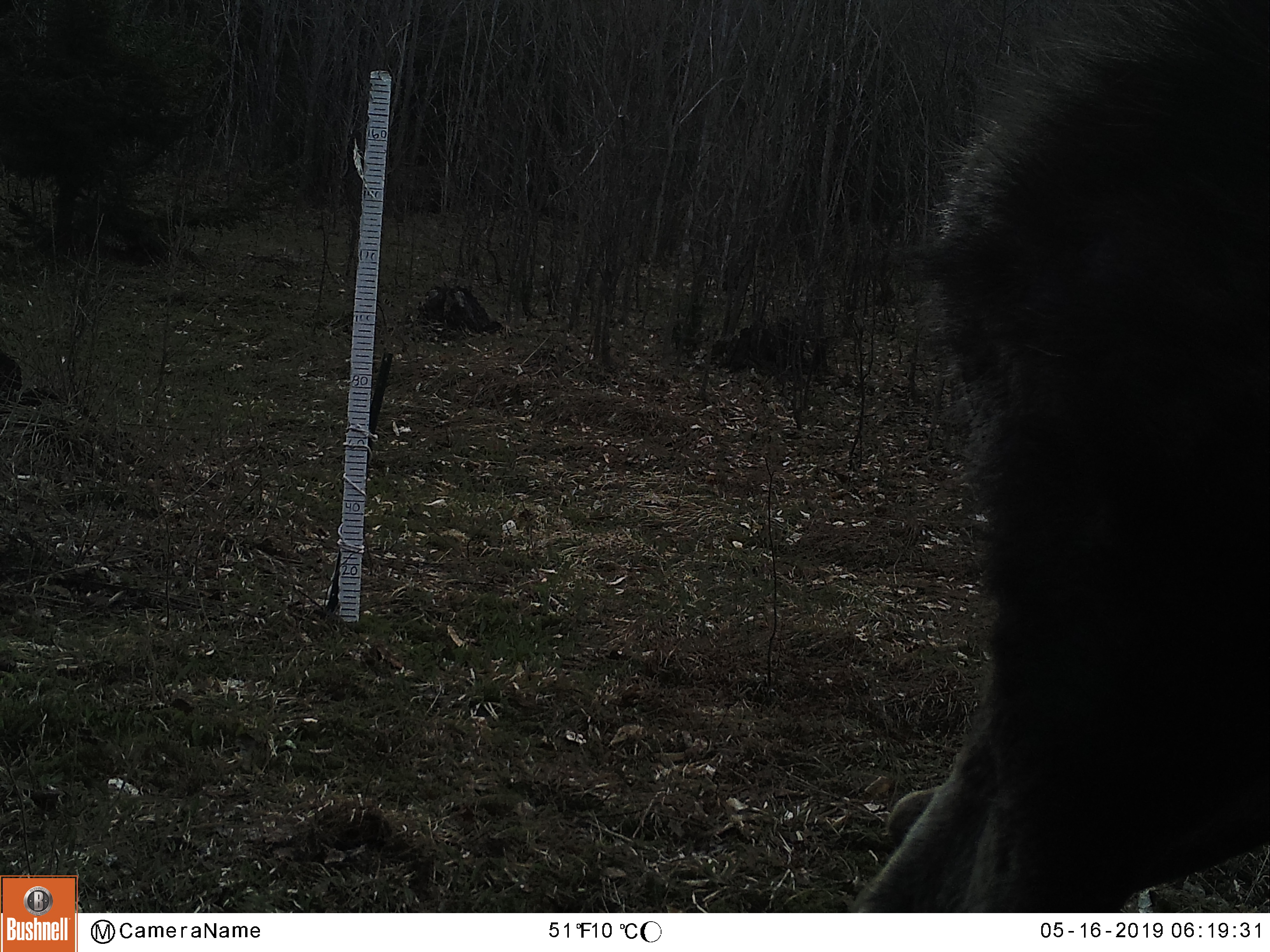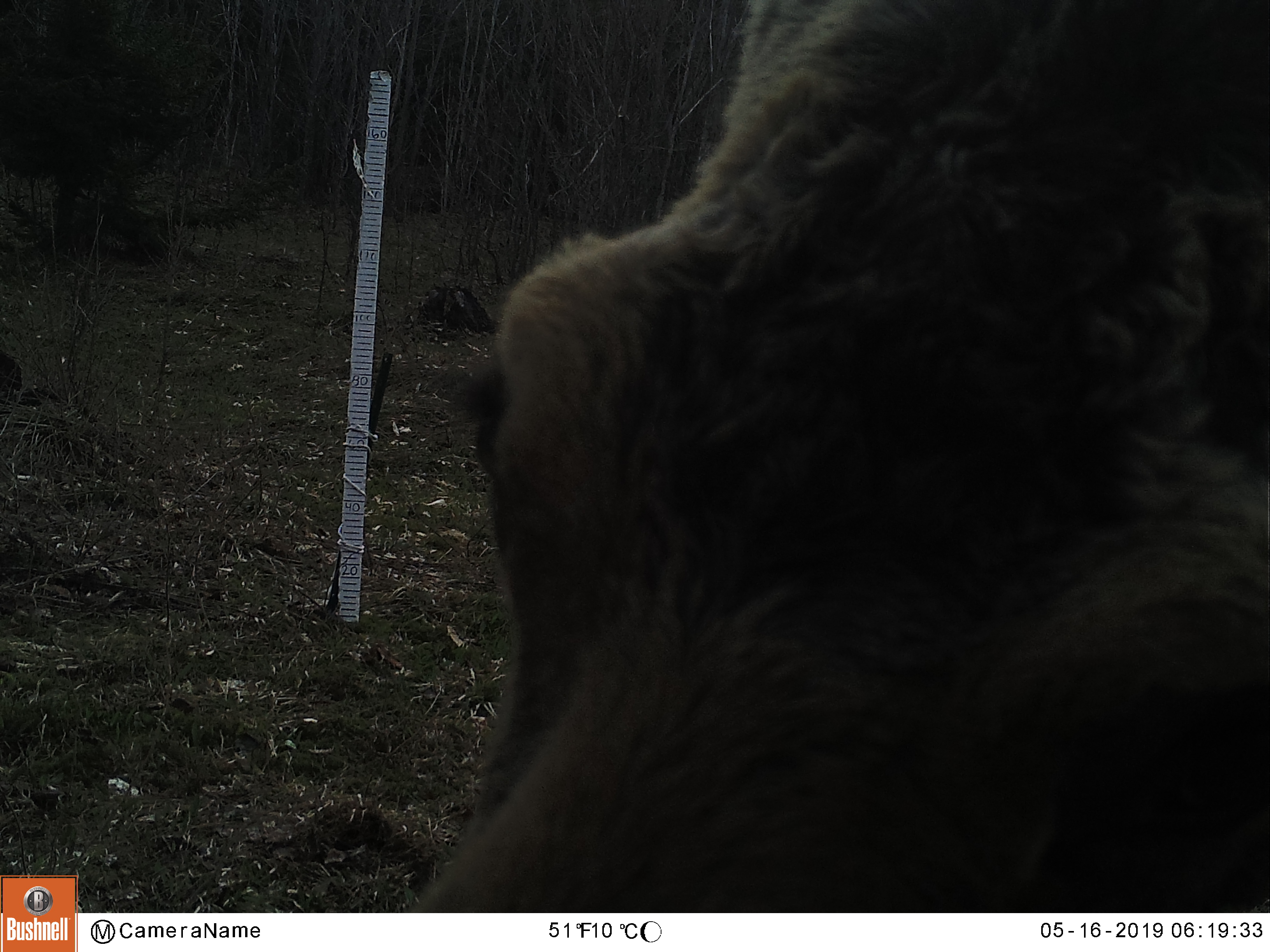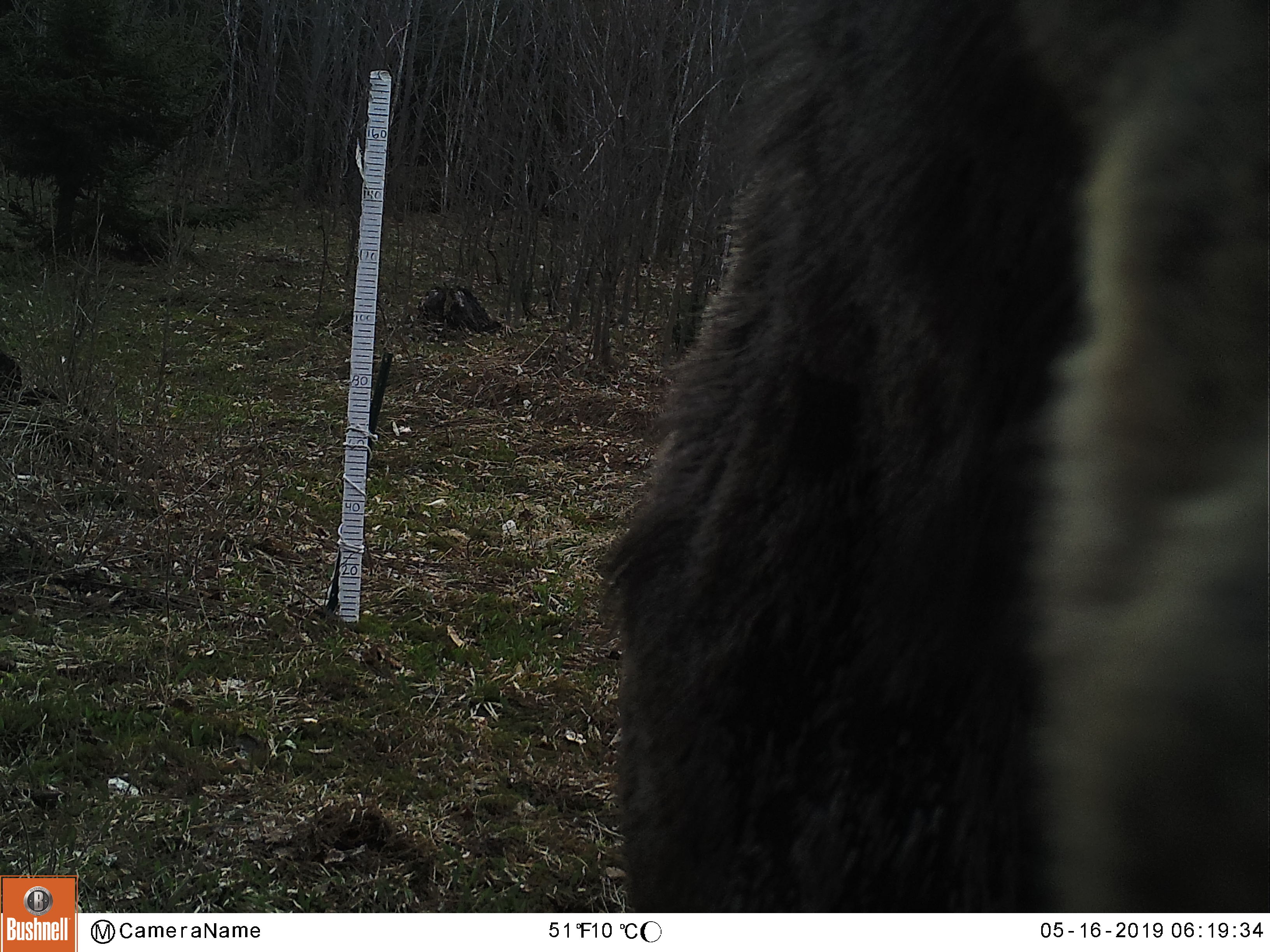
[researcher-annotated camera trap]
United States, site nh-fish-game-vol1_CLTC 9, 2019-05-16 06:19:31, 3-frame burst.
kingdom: Animalia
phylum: Chordata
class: Mammalia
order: Artiodactyla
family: Cervidae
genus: Alces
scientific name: Alces alces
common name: moose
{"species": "moose (Alces alces)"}